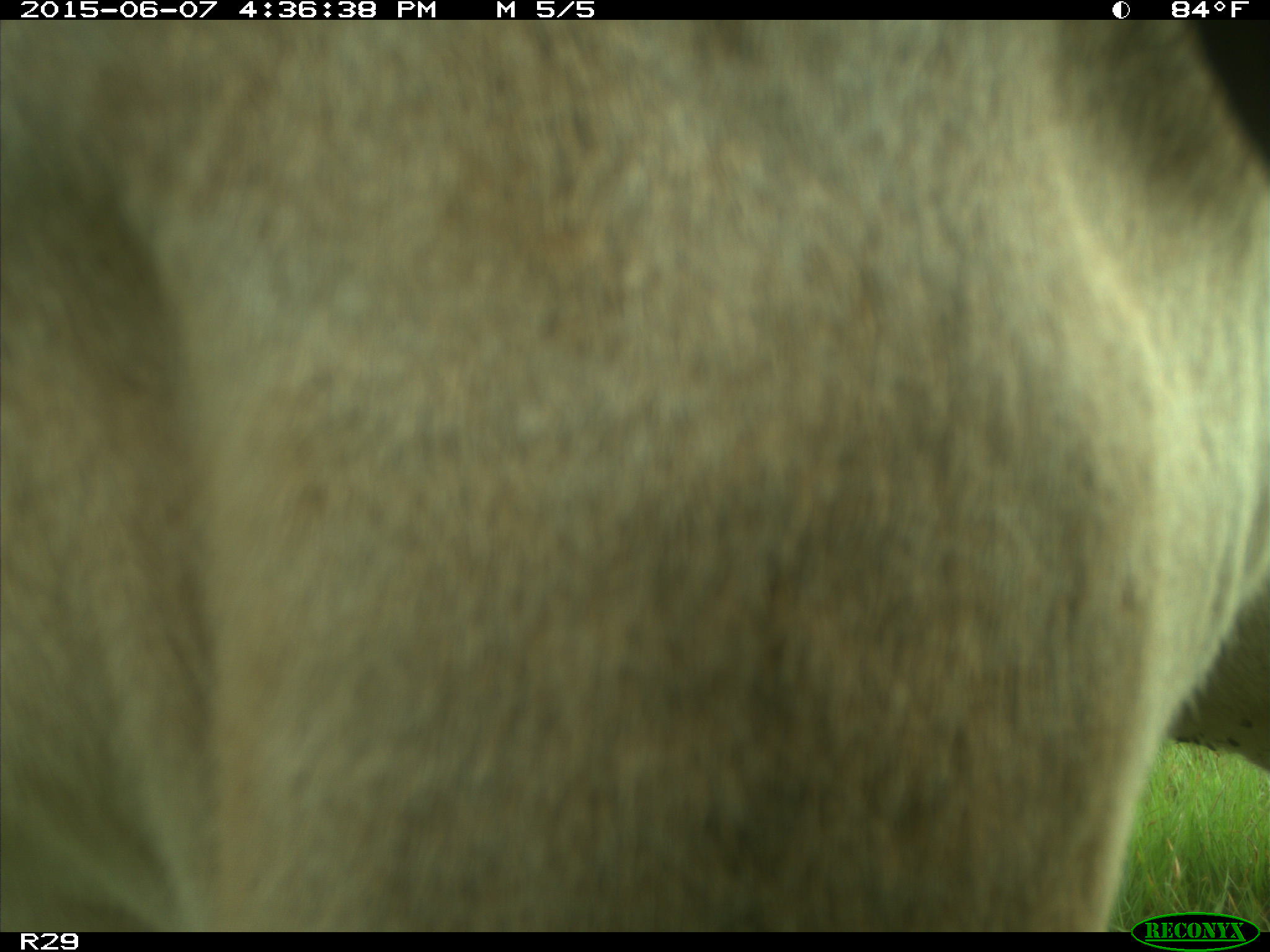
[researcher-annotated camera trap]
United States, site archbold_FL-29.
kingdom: Animalia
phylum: Chordata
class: Mammalia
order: Artiodactyla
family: Bovidae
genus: Bos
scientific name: Bos taurus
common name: domestic cow